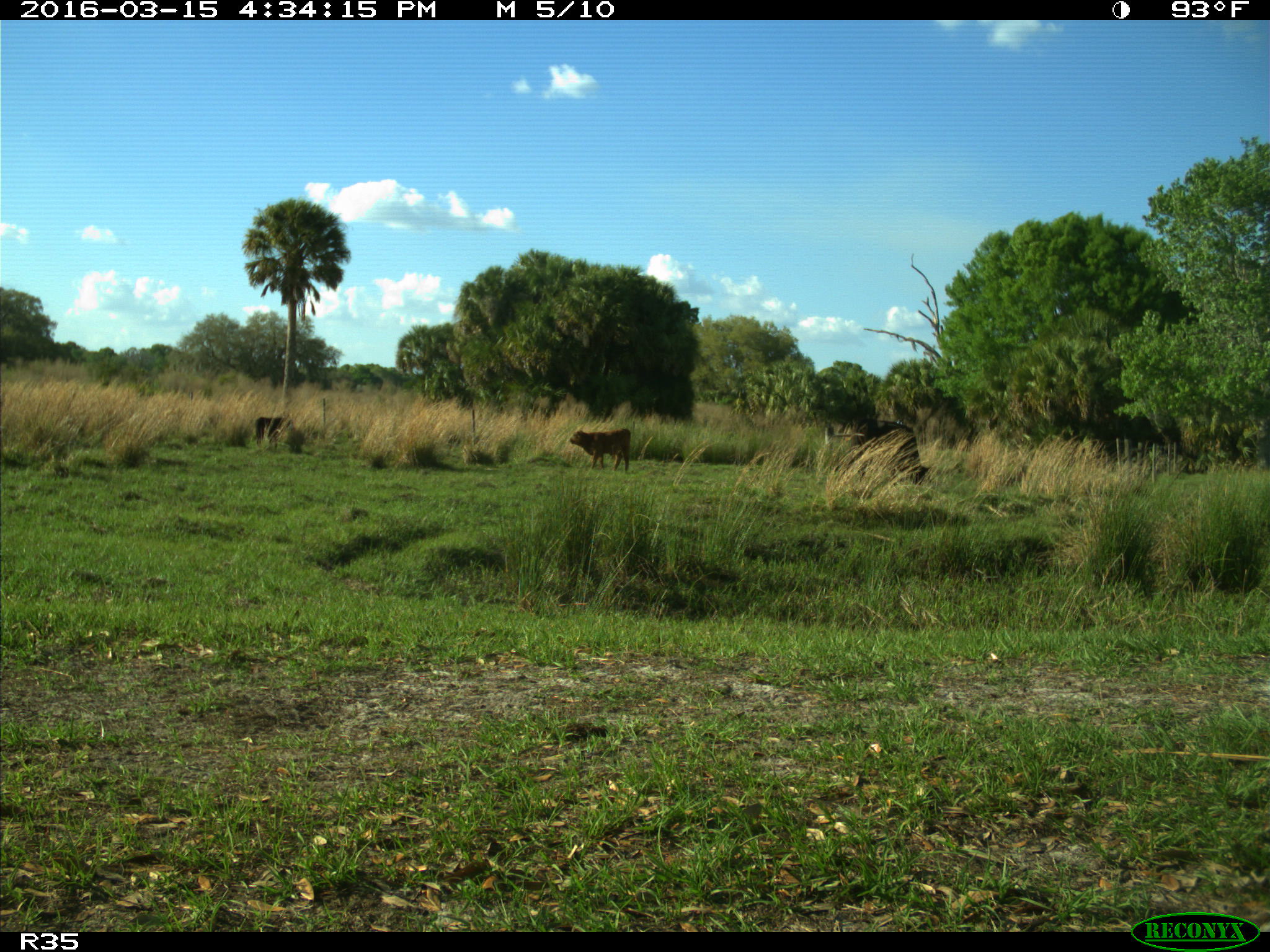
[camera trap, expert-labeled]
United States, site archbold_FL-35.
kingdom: Animalia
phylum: Chordata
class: Mammalia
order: Artiodactyla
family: Bovidae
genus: Bos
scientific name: Bos taurus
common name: domestic cow